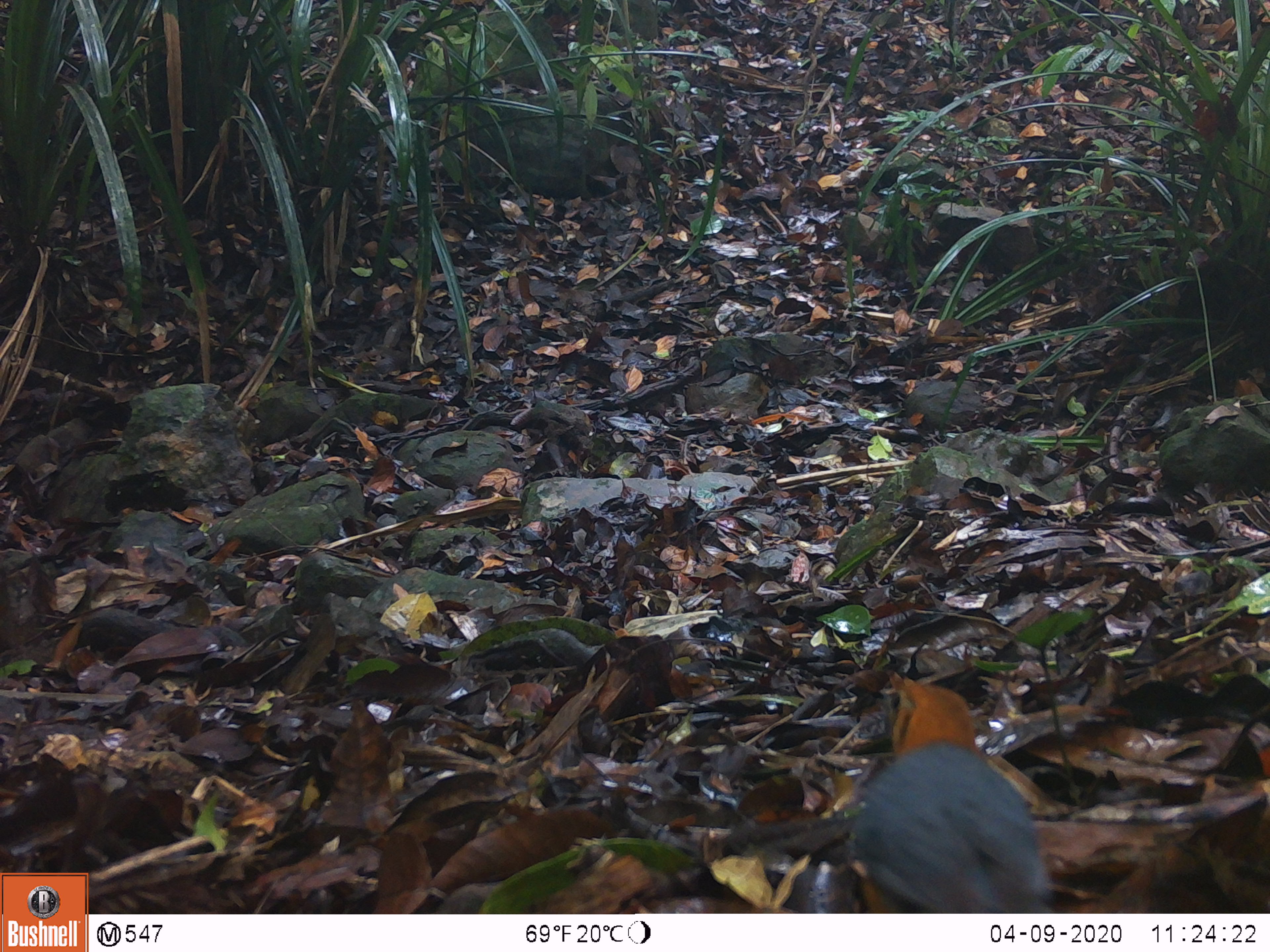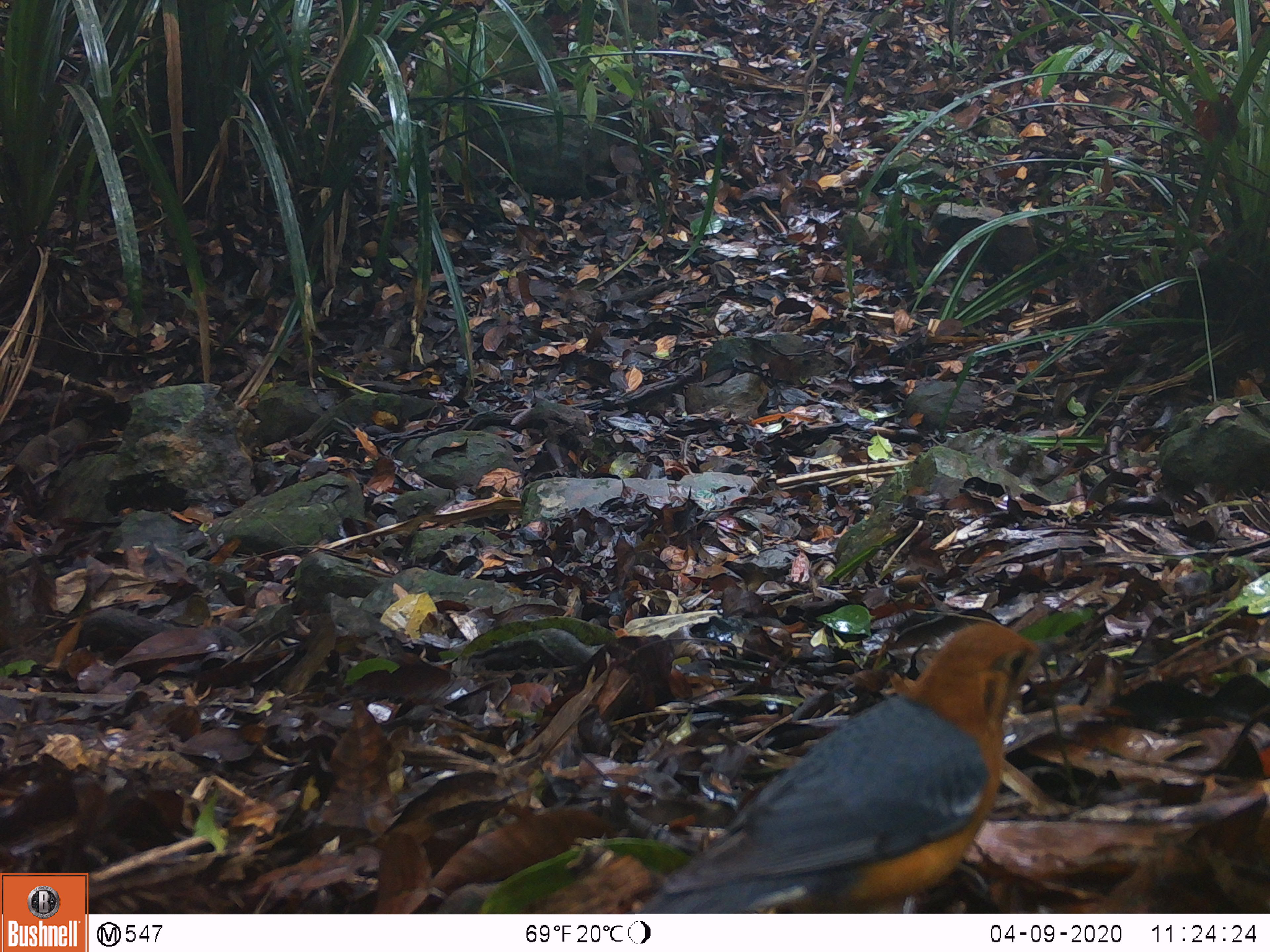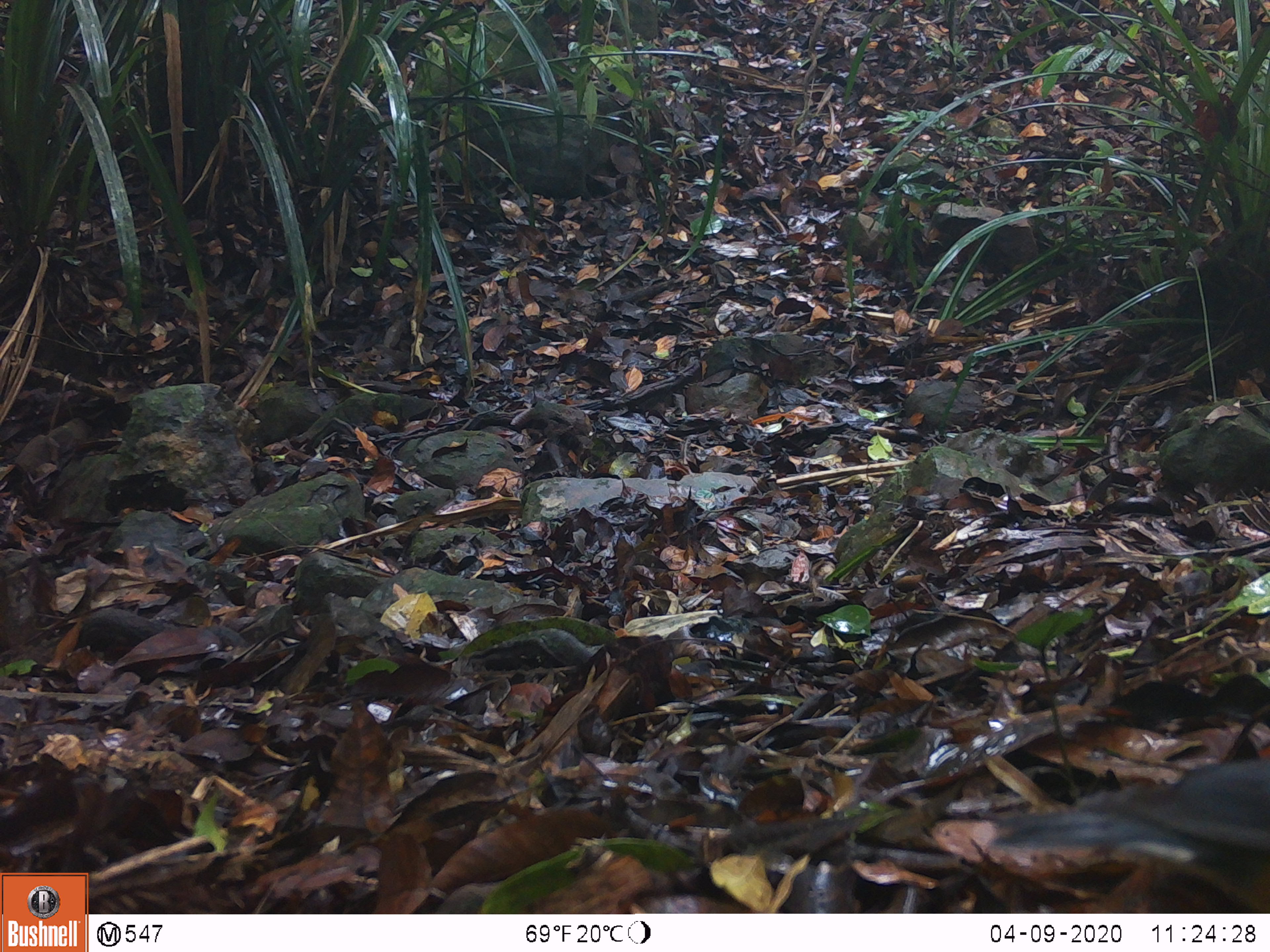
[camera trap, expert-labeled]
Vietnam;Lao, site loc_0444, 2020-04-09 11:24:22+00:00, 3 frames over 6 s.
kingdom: Animalia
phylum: Chordata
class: Aves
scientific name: Aves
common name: bird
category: unidentified bird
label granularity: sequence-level